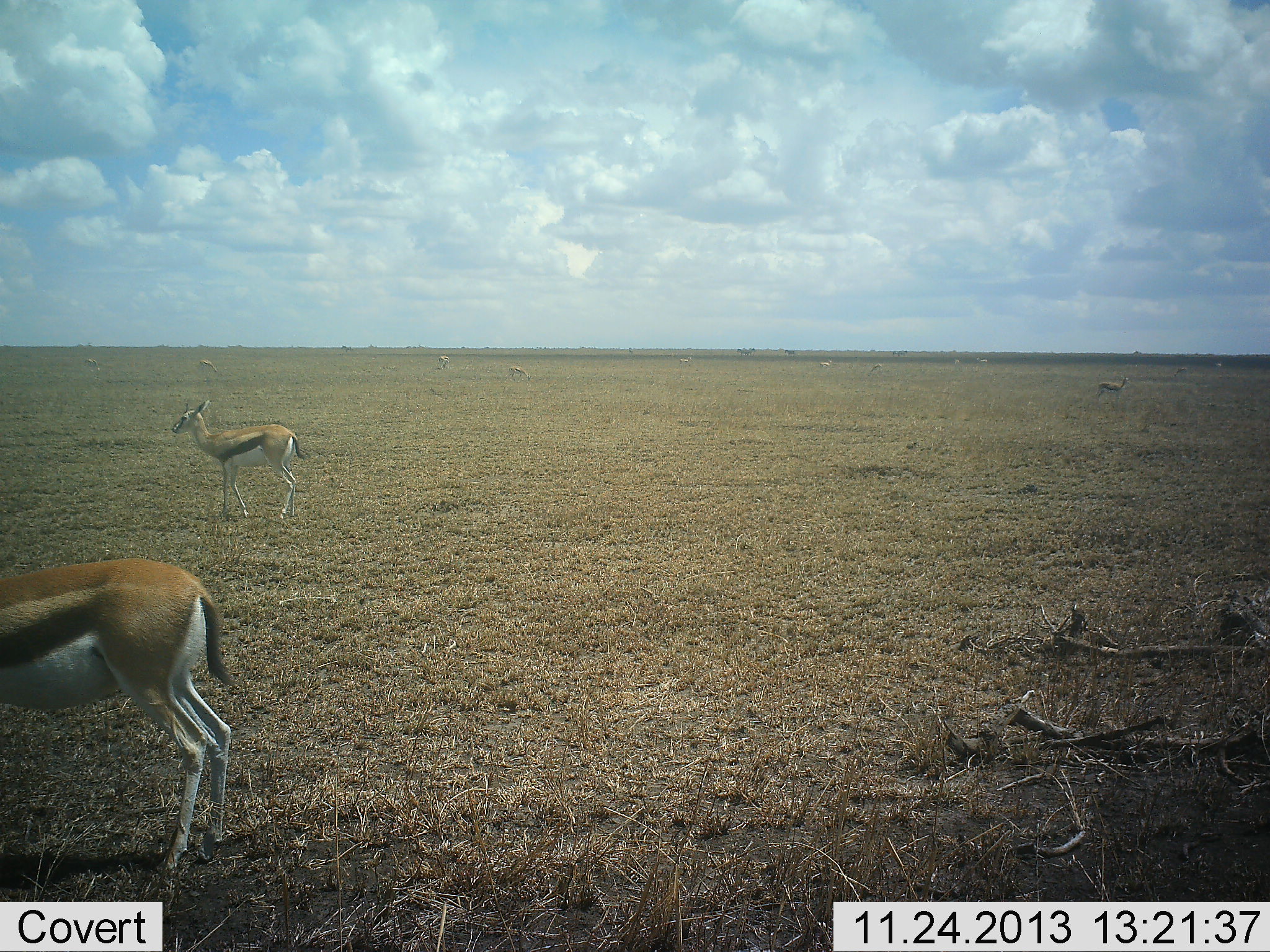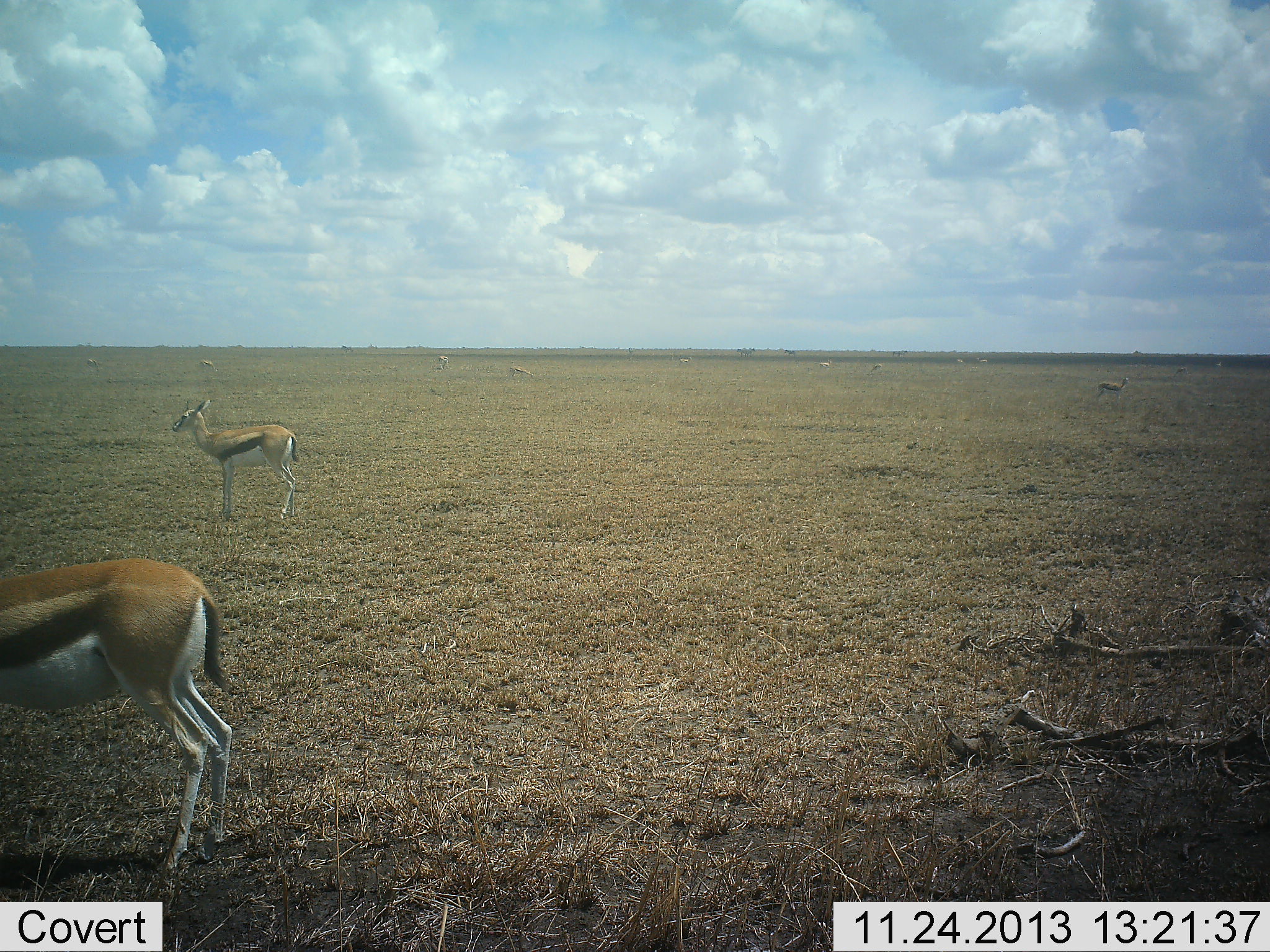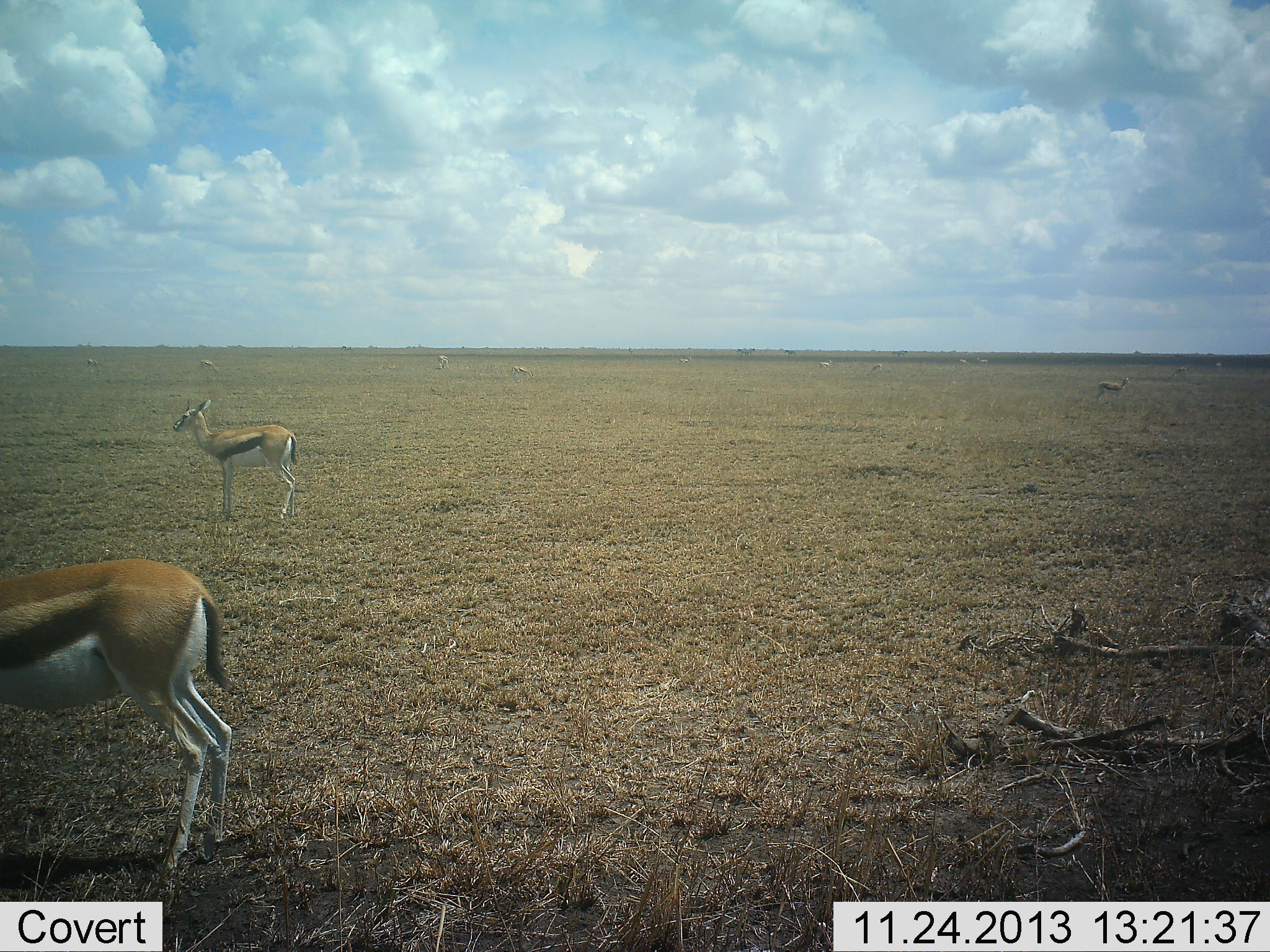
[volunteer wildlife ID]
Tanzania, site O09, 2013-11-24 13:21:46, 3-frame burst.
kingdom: Animalia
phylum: Chordata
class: Mammalia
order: Artiodactyla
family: Bovidae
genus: Eudorcas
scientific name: Eudorcas thomsonii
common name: thomson's gazelle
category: gazellethomsons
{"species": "gazellethomsons (thomson's gazelle) (Eudorcas thomsonii)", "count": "2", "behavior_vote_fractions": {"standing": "92%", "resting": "6%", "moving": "10%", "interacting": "2%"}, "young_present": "4%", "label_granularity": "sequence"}